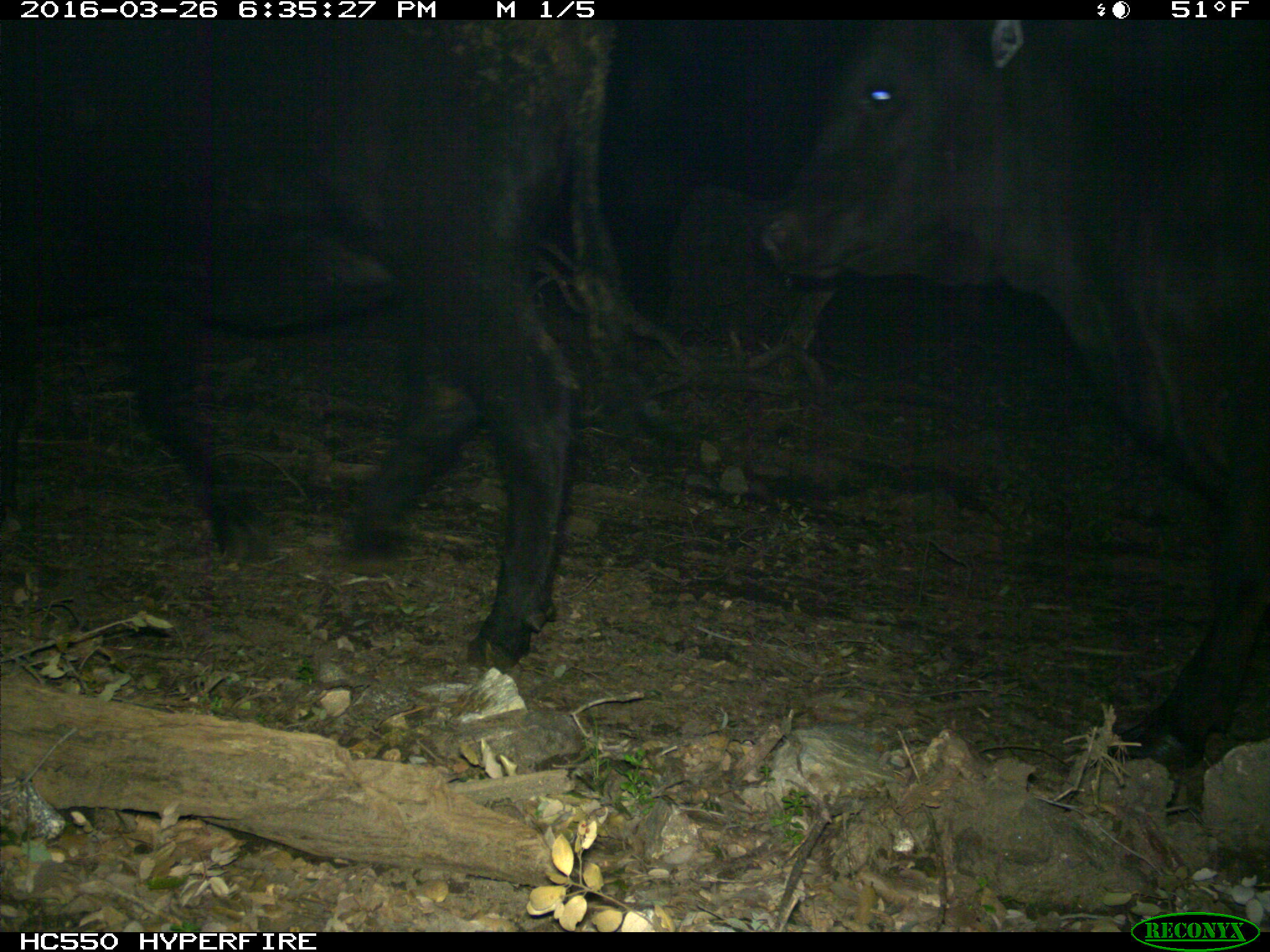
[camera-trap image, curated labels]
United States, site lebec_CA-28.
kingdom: Animalia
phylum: Chordata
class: Mammalia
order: Artiodactyla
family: Bovidae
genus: Bos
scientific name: Bos taurus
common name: domestic cow